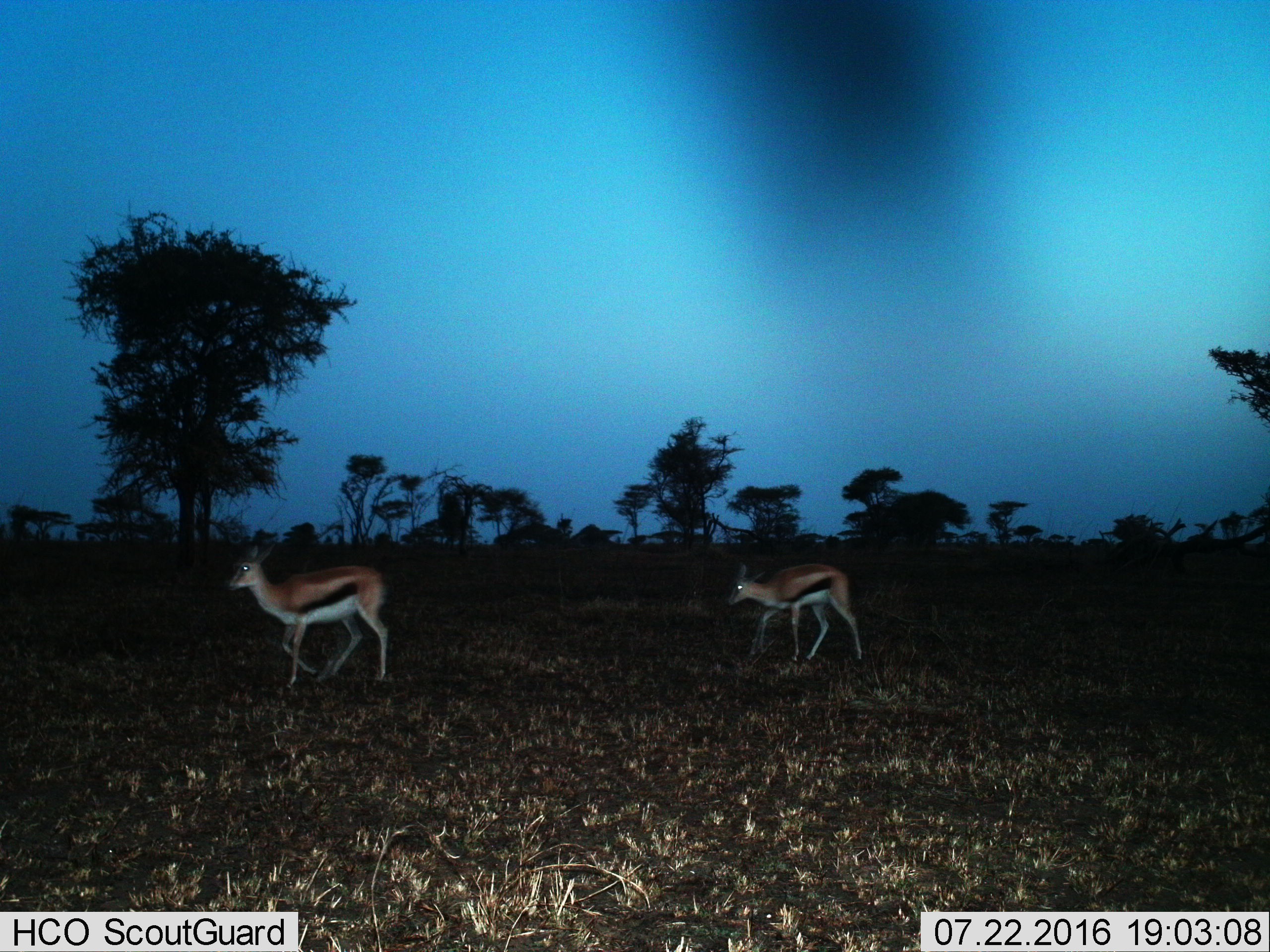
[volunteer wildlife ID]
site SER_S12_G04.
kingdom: Animalia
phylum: Chordata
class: Mammalia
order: Artiodactyla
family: Bovidae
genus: Eudorcas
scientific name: Eudorcas thomsonii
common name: thomson's gazelle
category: gazellethomsons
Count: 2.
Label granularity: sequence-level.